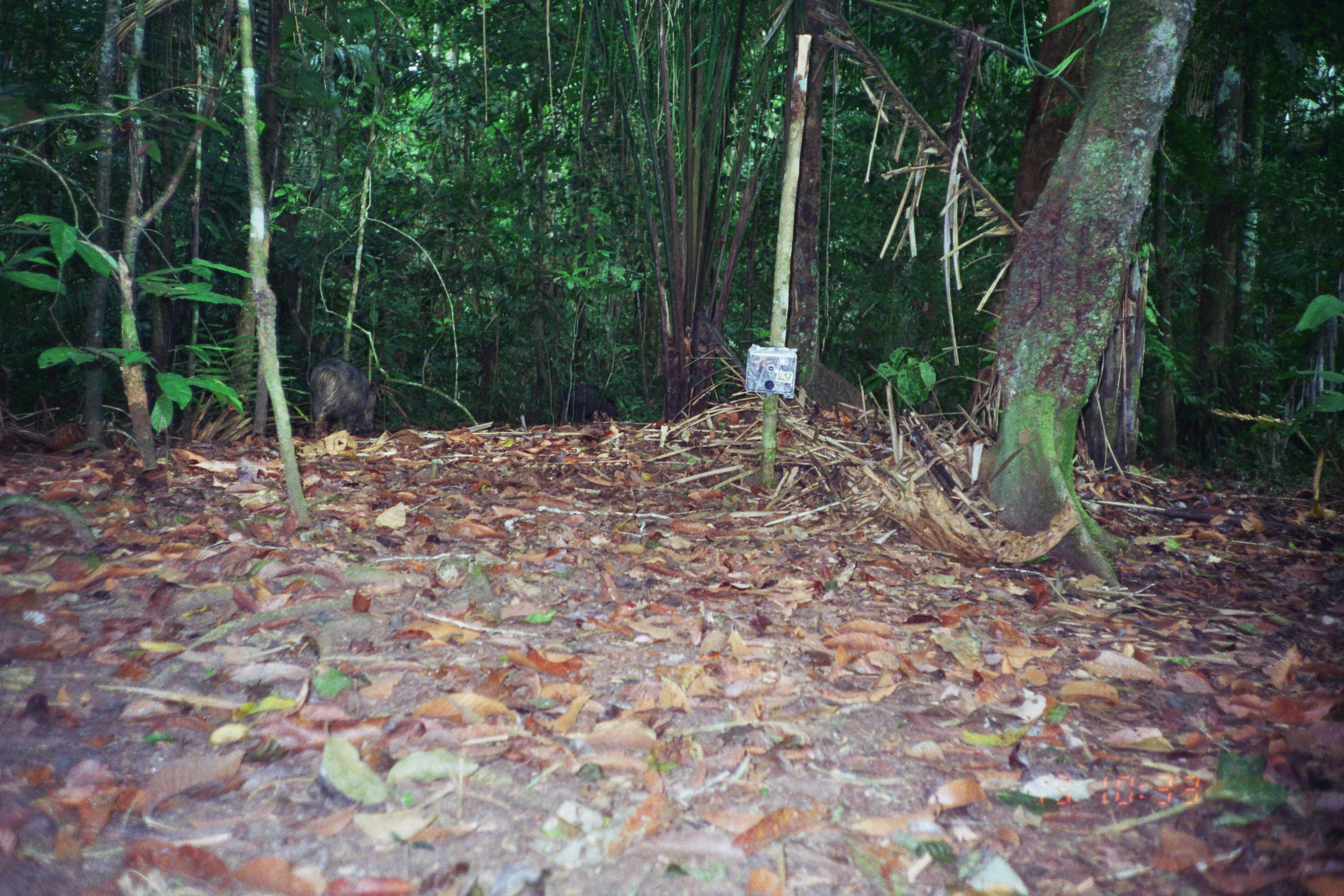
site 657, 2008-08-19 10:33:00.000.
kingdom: Animalia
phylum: Chordata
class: Mammalia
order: Artiodactyla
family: Tayassuidae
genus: Pecari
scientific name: Pecari tajacu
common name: collared peccary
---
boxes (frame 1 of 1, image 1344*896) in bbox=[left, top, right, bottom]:
pecari tajacu: bbox=[308, 356, 379, 439]; bbox=[556, 382, 618, 427]